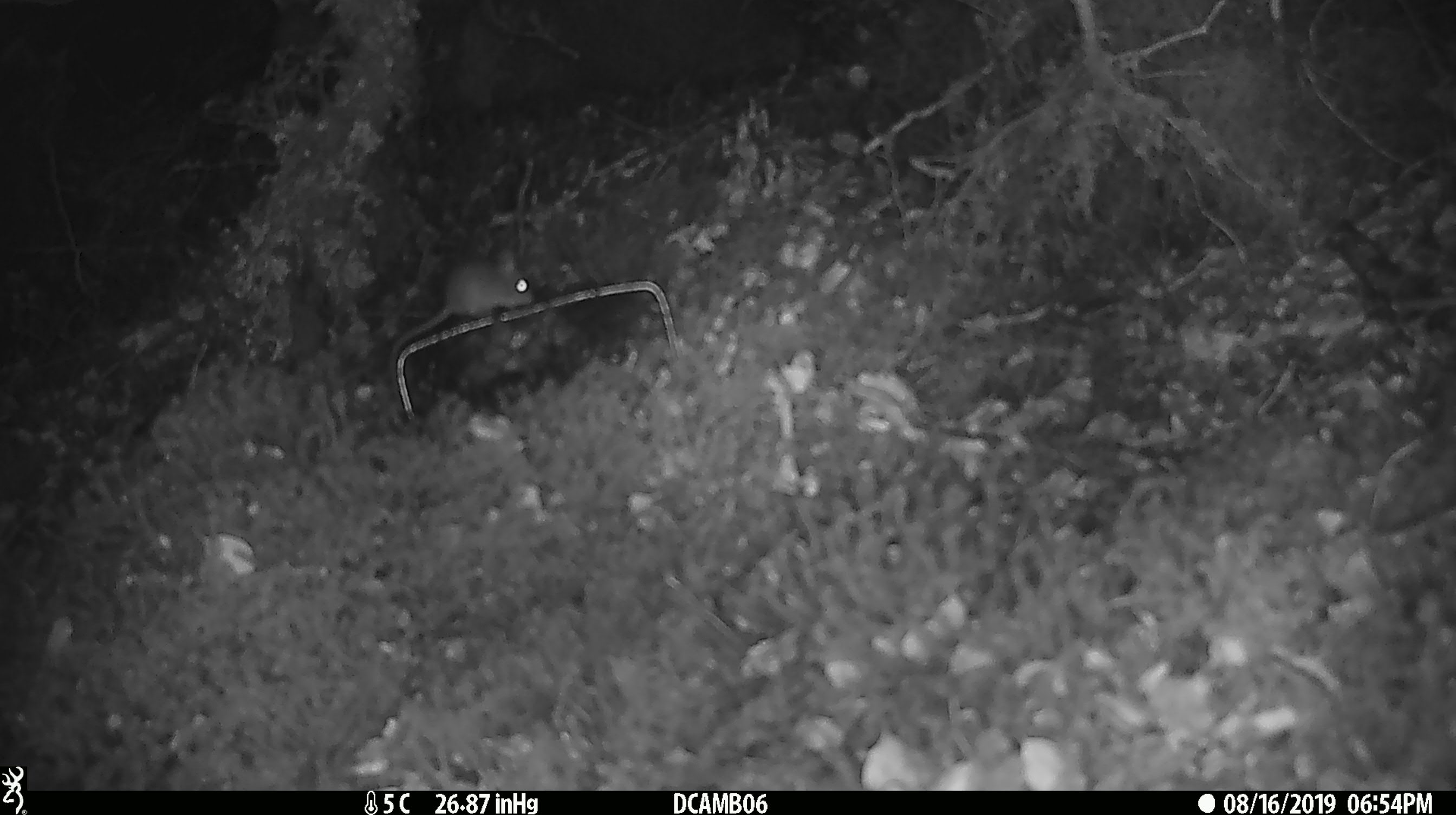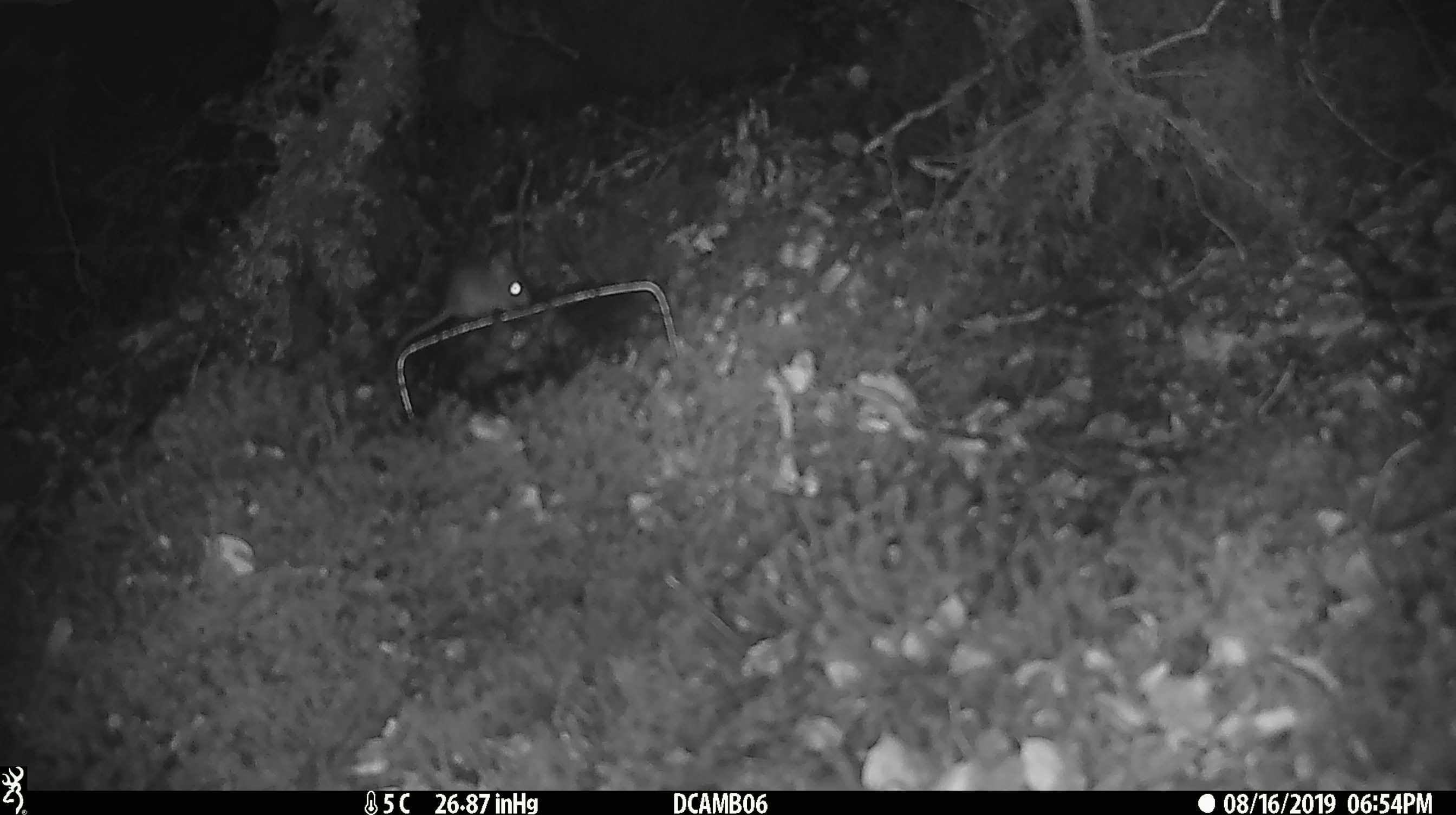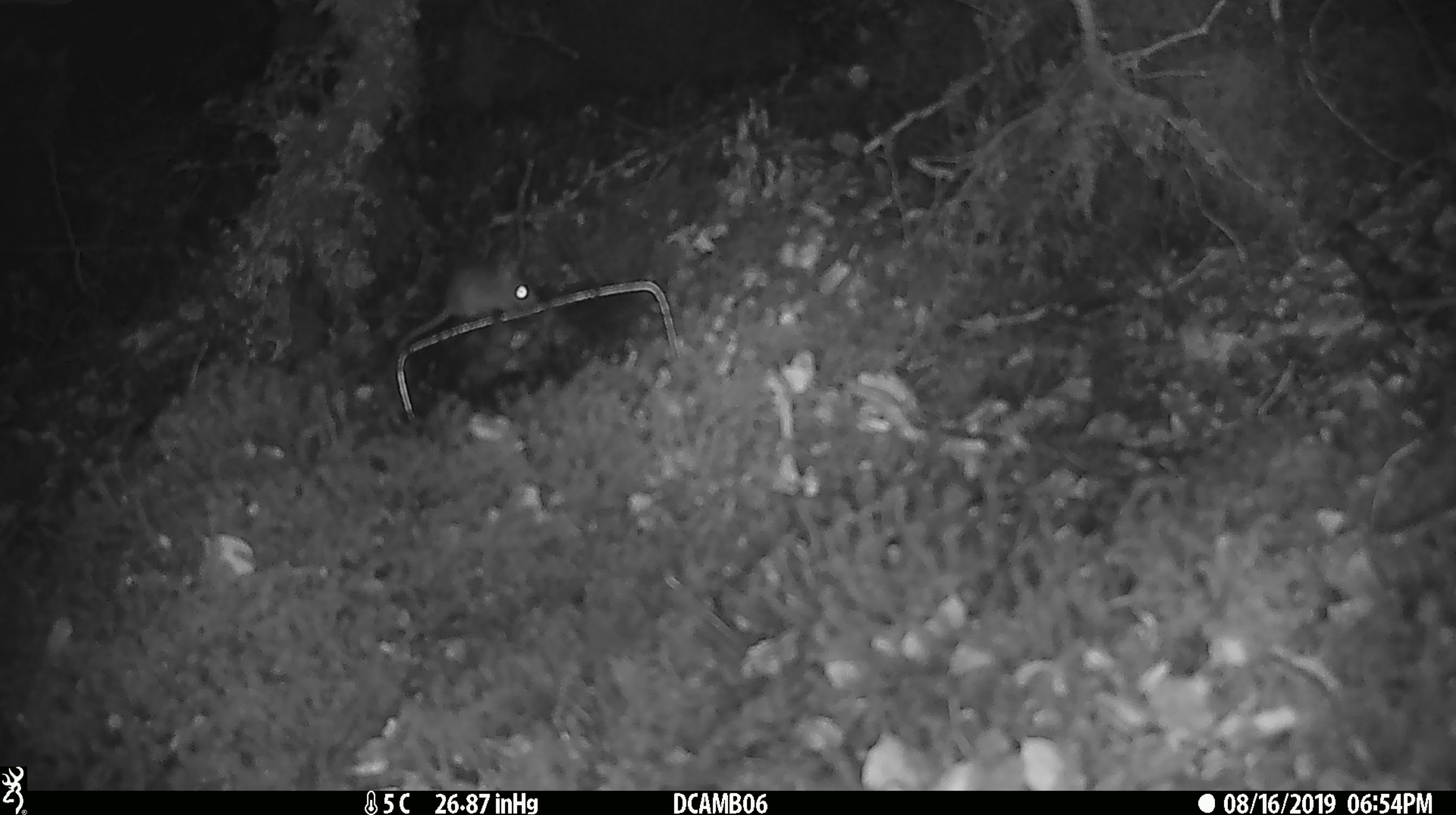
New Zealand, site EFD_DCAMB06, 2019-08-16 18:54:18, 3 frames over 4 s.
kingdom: Animalia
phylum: Chordata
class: Mammalia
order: Rodentia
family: Muridae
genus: Mus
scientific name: Mus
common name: mouse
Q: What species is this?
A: Mouse (Mus).